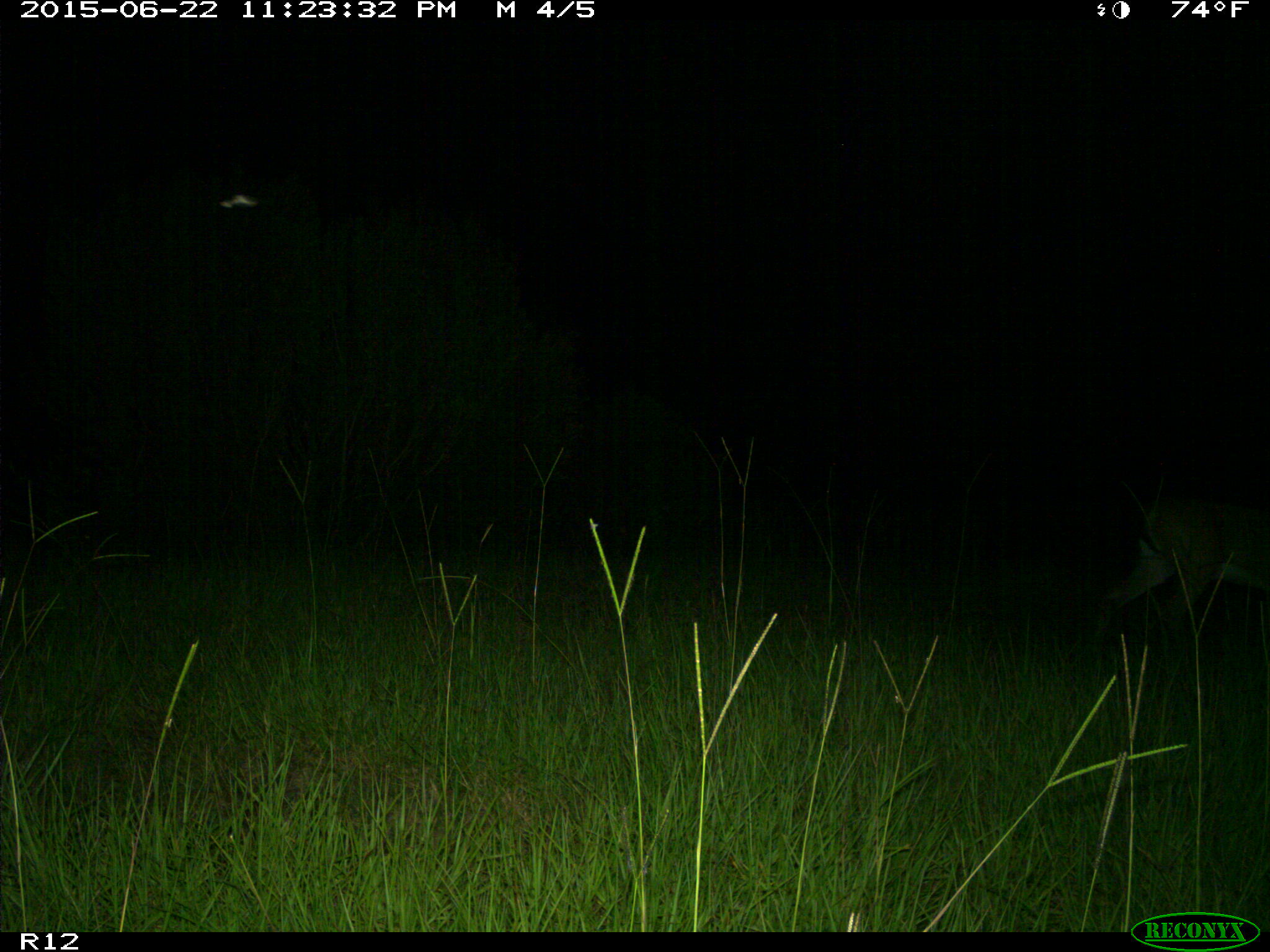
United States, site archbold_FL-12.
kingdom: Animalia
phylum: Chordata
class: Mammalia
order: Artiodactyla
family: Cervidae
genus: Odocoileus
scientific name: Odocoileus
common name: deer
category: unidentified deer